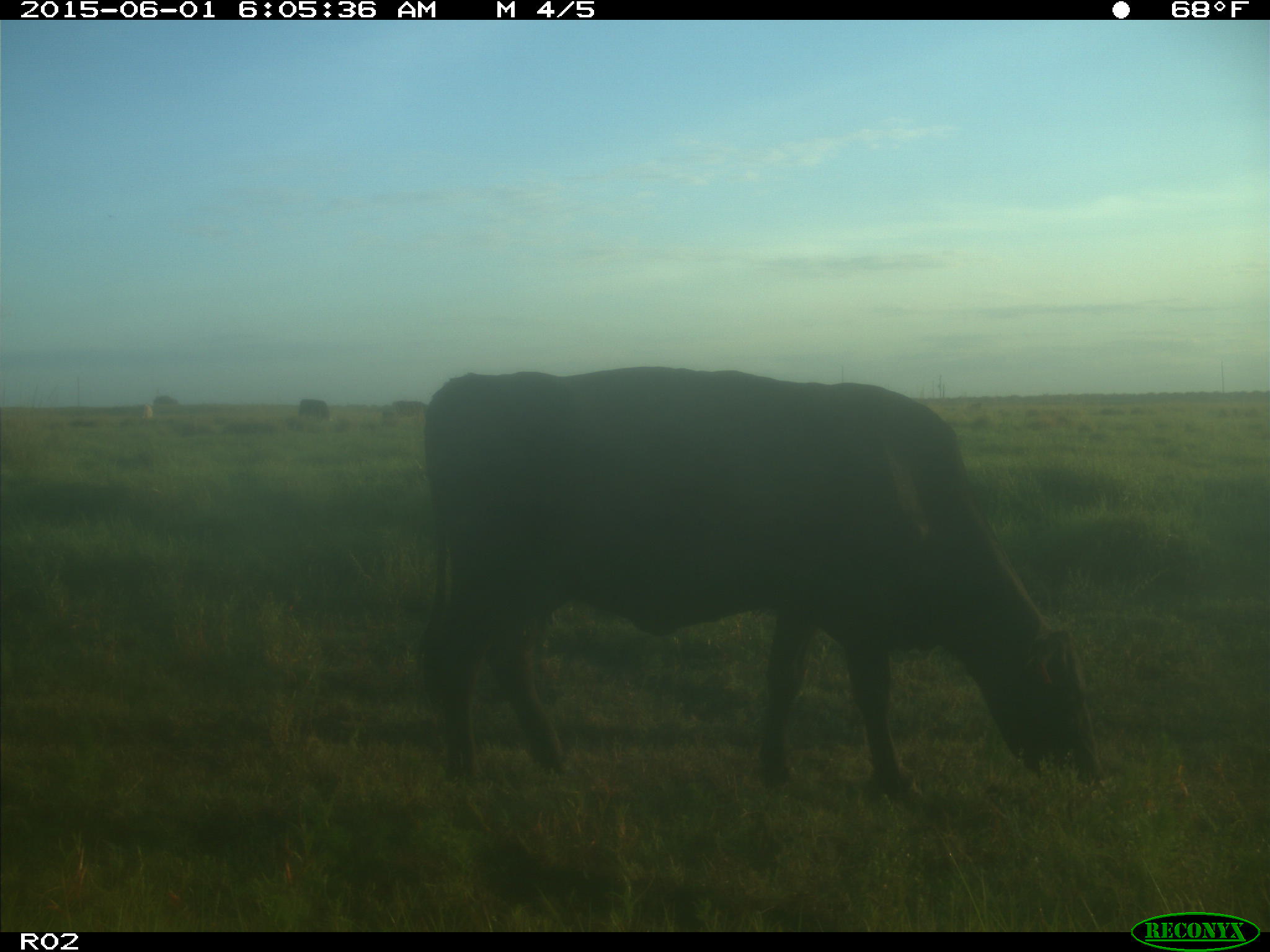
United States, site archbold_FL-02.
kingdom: Animalia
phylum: Chordata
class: Mammalia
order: Artiodactyla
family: Bovidae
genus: Bos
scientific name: Bos taurus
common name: domestic cow